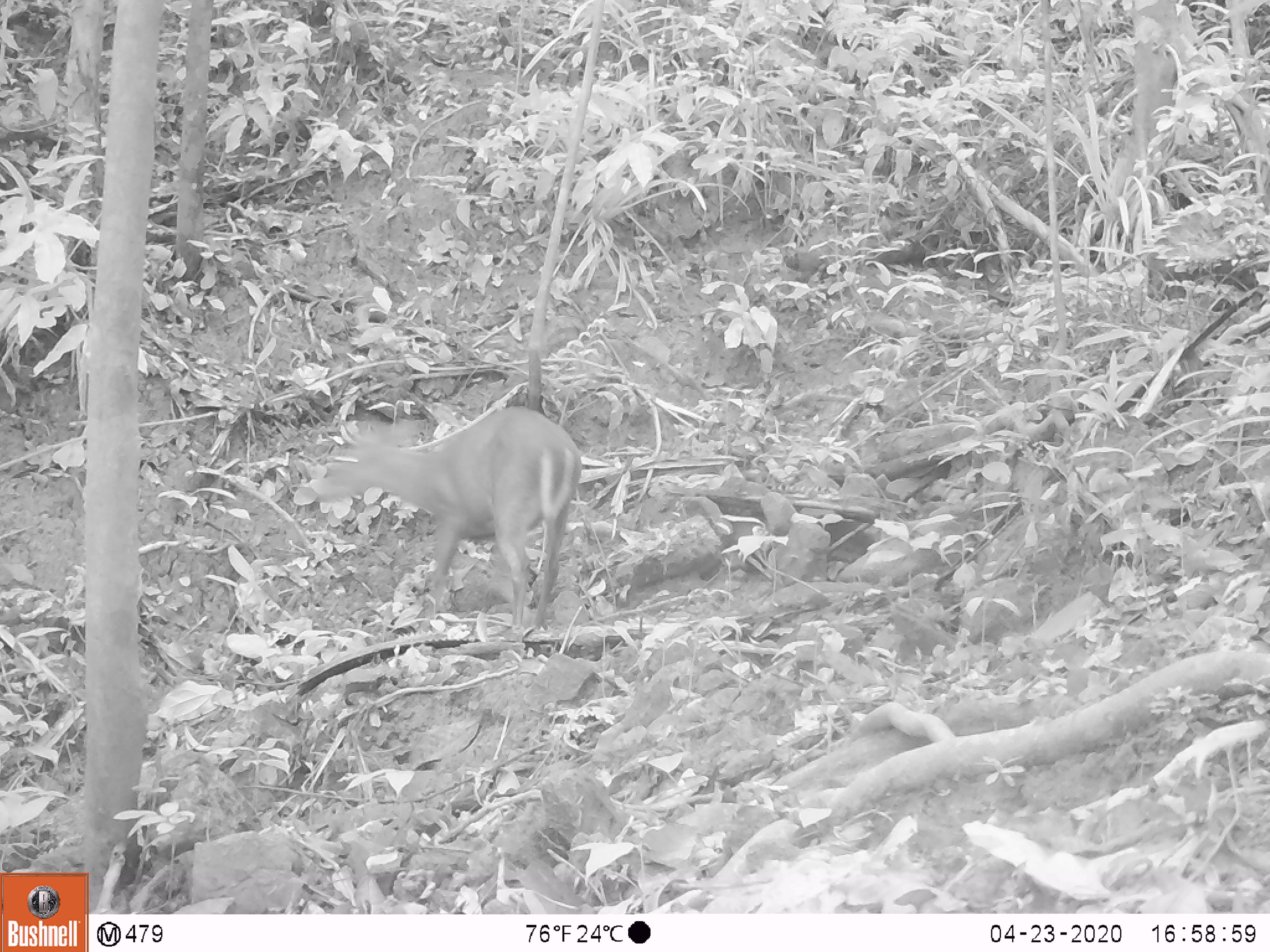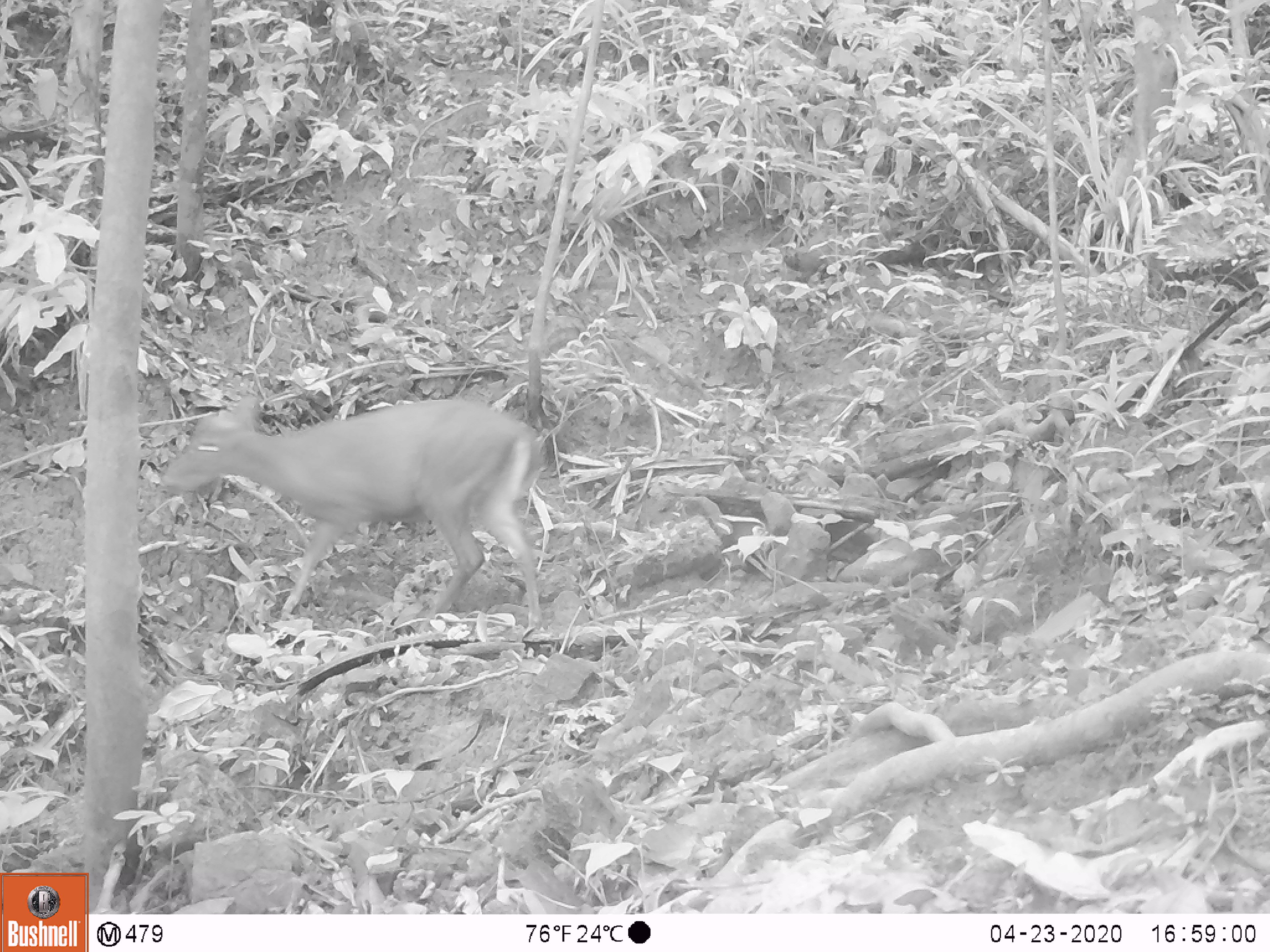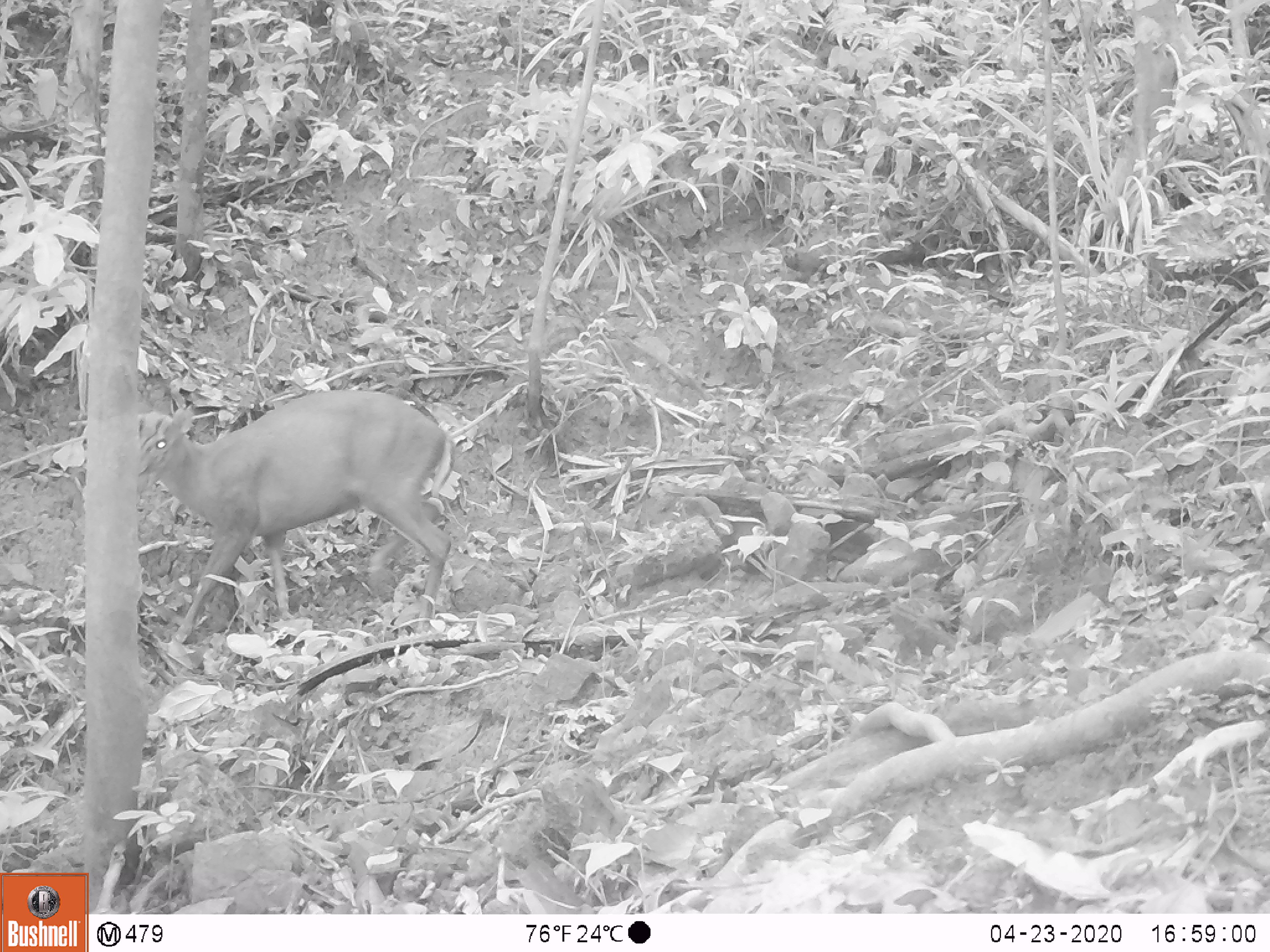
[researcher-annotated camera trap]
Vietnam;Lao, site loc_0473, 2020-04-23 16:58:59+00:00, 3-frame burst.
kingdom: Animalia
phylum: Chordata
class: Mammalia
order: Artiodactyla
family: Cervidae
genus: Muntiacus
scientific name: Muntiacus rooseveltorum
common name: roosevelt's muntjac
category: roosevelts muntjac group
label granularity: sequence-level